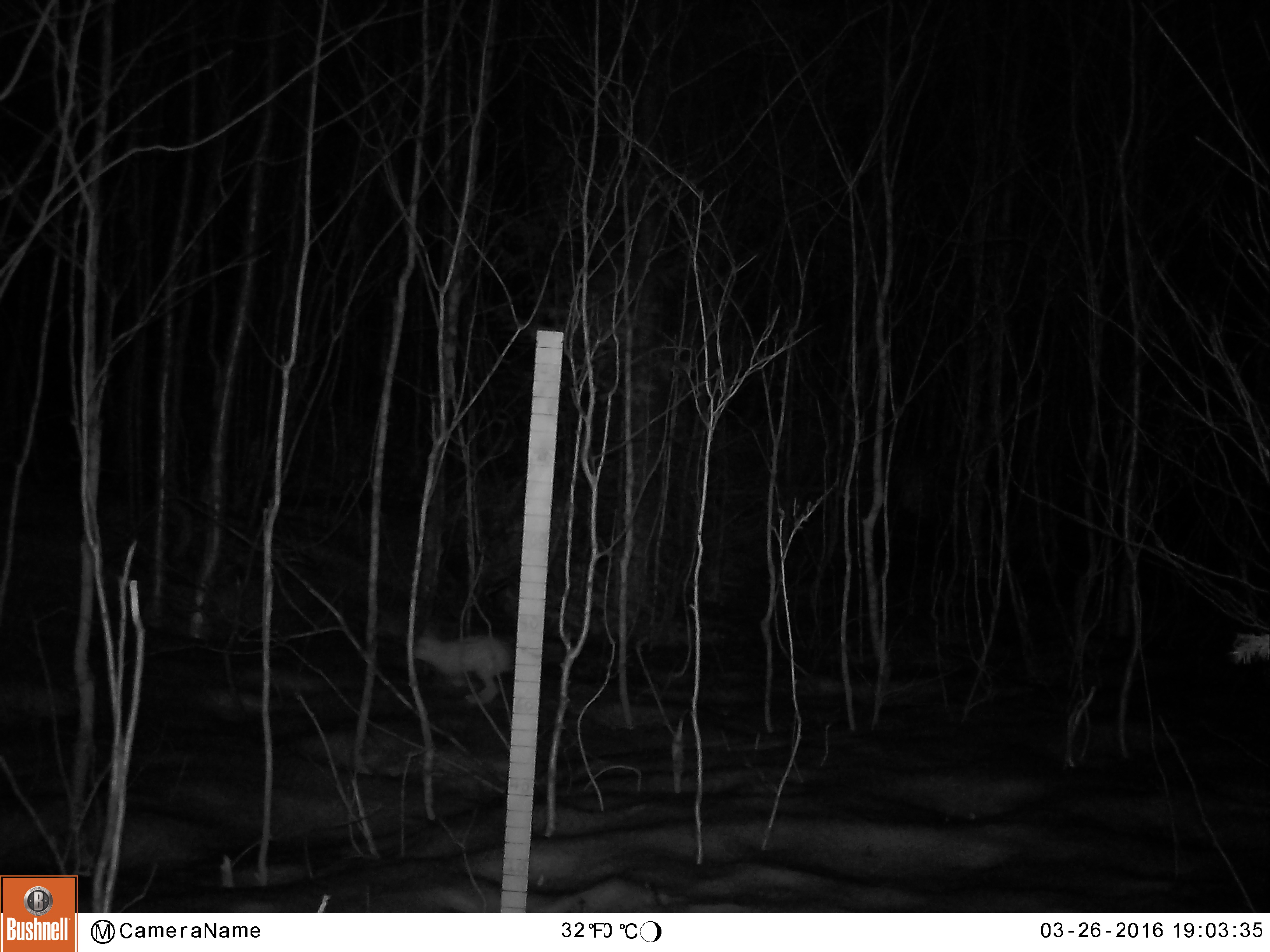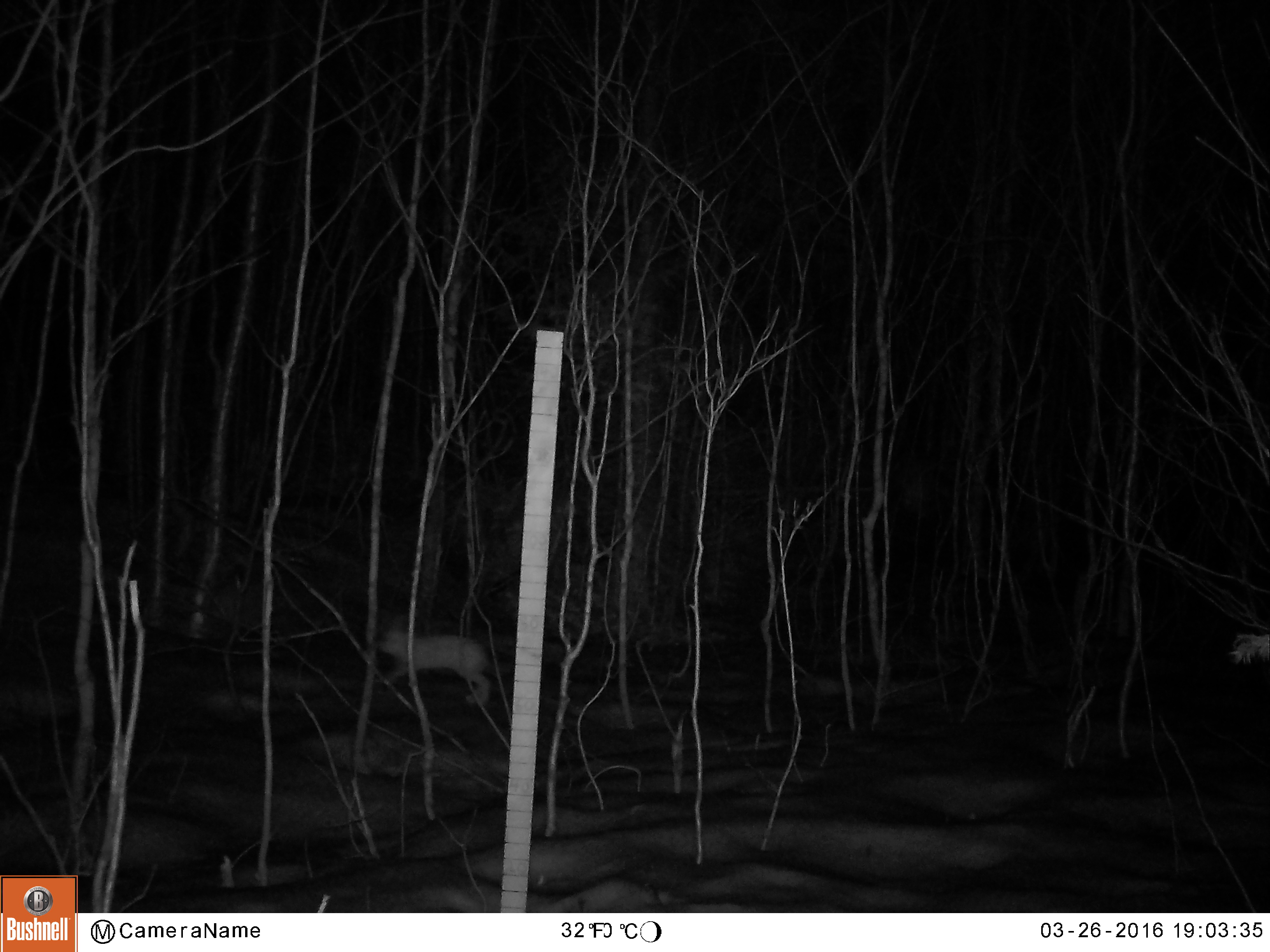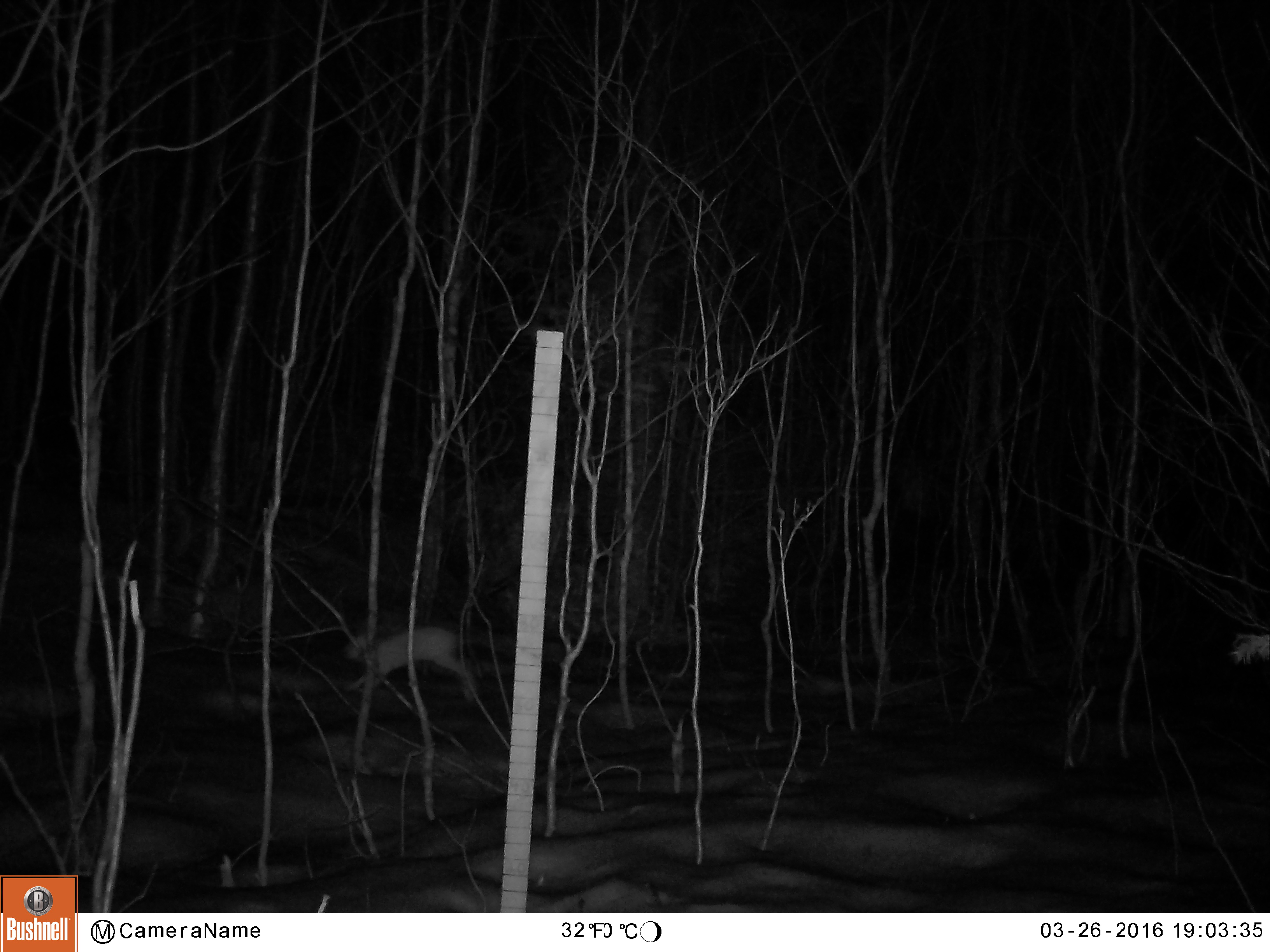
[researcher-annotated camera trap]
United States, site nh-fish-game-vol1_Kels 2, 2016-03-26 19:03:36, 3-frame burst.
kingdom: Animalia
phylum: Chordata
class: Mammalia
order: Lagomorpha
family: Leporidae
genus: Lepus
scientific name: Lepus americanus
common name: snowshoe hare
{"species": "snowshoe hare (Lepus americanus)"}